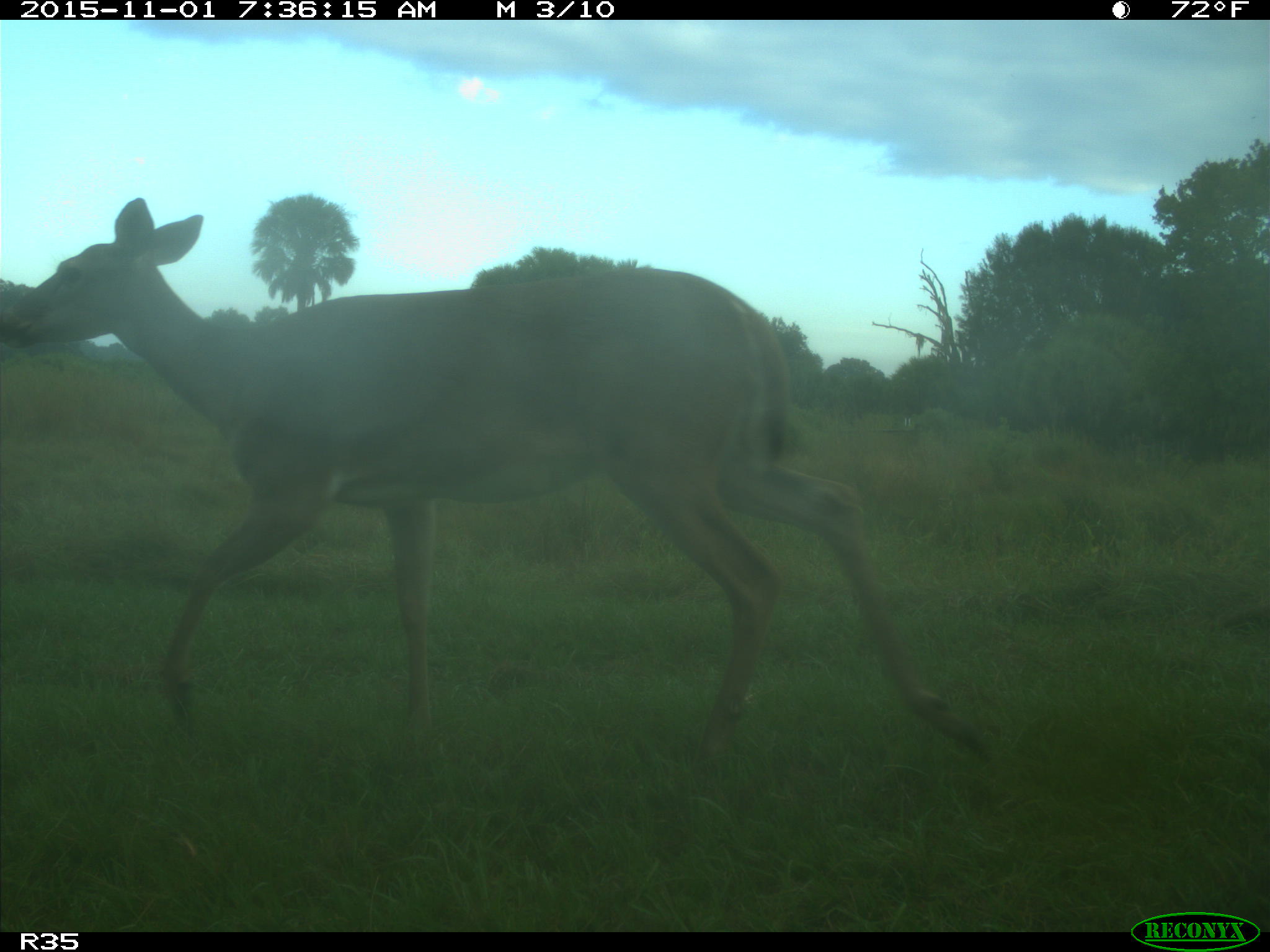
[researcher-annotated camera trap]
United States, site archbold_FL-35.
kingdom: Animalia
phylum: Chordata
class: Mammalia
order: Artiodactyla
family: Cervidae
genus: Odocoileus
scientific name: Odocoileus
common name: deer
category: unidentified deer